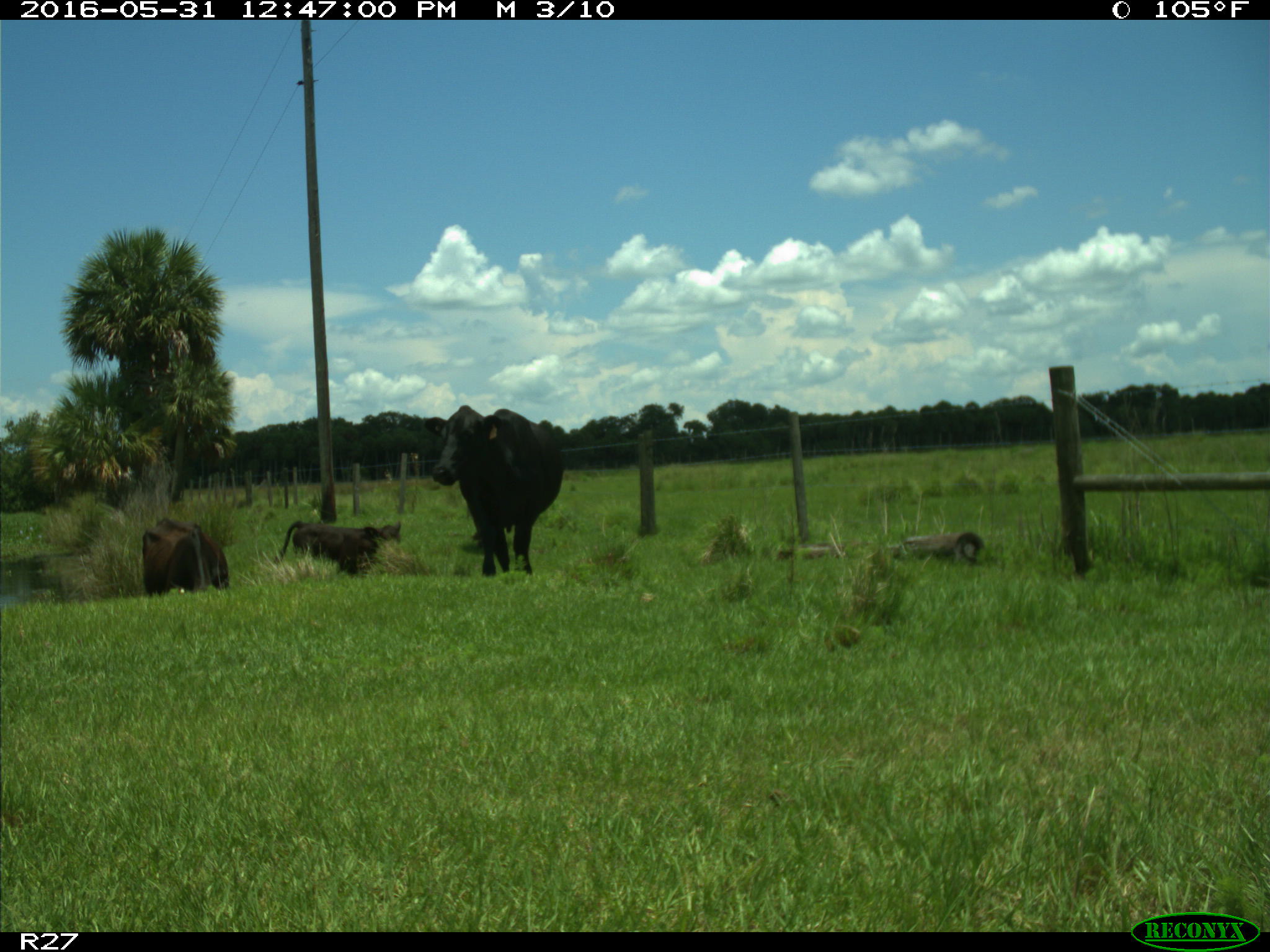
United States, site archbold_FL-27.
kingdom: Animalia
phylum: Chordata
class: Mammalia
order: Artiodactyla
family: Bovidae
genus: Bos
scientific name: Bos taurus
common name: domestic cow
Bos taurus (domestic cow).